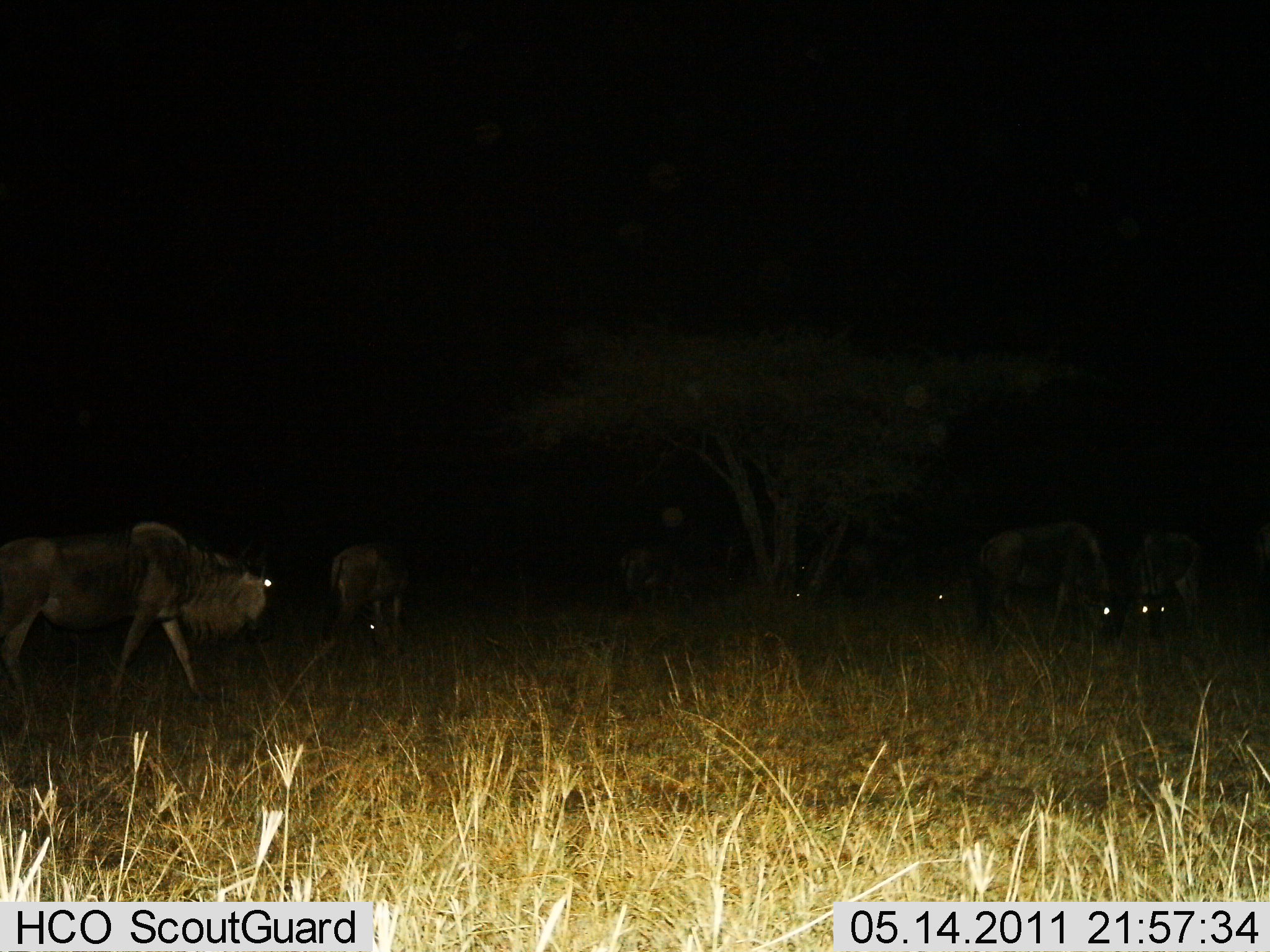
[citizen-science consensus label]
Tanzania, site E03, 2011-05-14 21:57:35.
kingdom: Animalia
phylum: Chordata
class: Mammalia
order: Artiodactyla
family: Bovidae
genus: Connochaetes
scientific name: Connochaetes taurinus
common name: blue wildebeest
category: wildebeest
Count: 6.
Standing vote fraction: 44%.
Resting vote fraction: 0%.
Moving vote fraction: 38%.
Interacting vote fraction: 6%.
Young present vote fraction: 0%.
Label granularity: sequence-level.